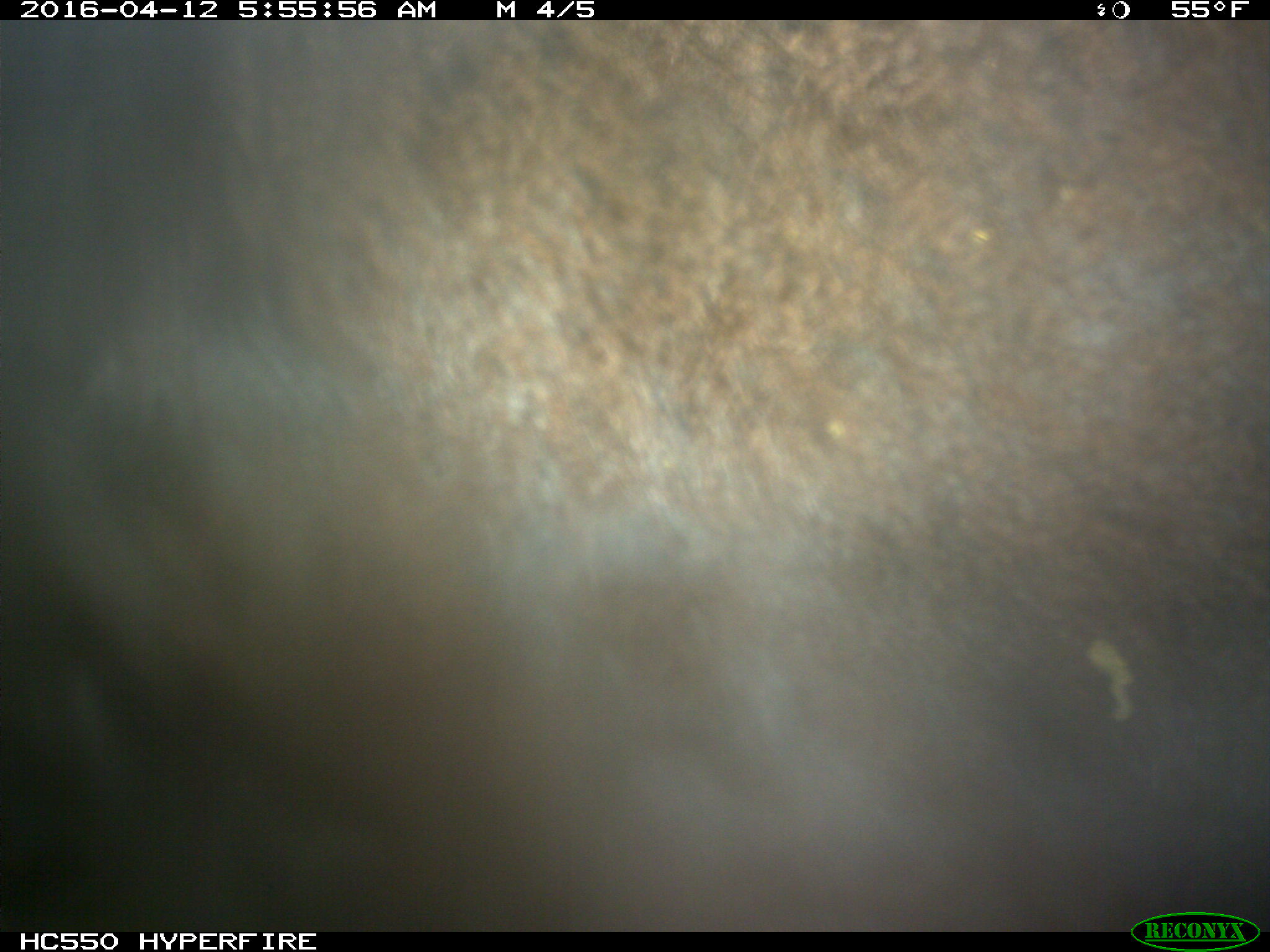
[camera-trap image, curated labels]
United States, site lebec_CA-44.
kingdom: Animalia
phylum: Chordata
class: Mammalia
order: Artiodactyla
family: Bovidae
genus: Bos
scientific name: Bos taurus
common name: domestic cow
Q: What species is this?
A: Bos taurus (domestic cow).